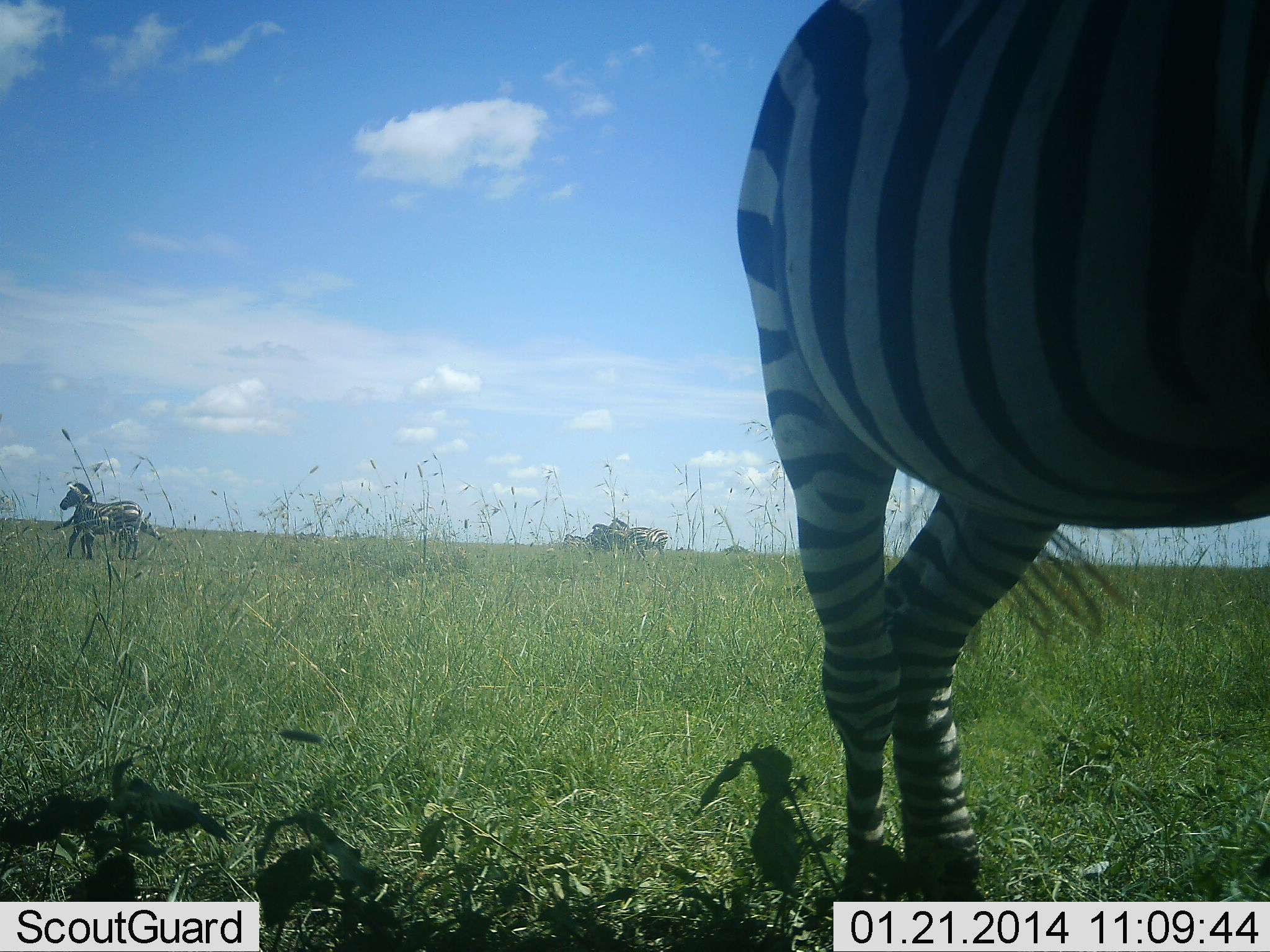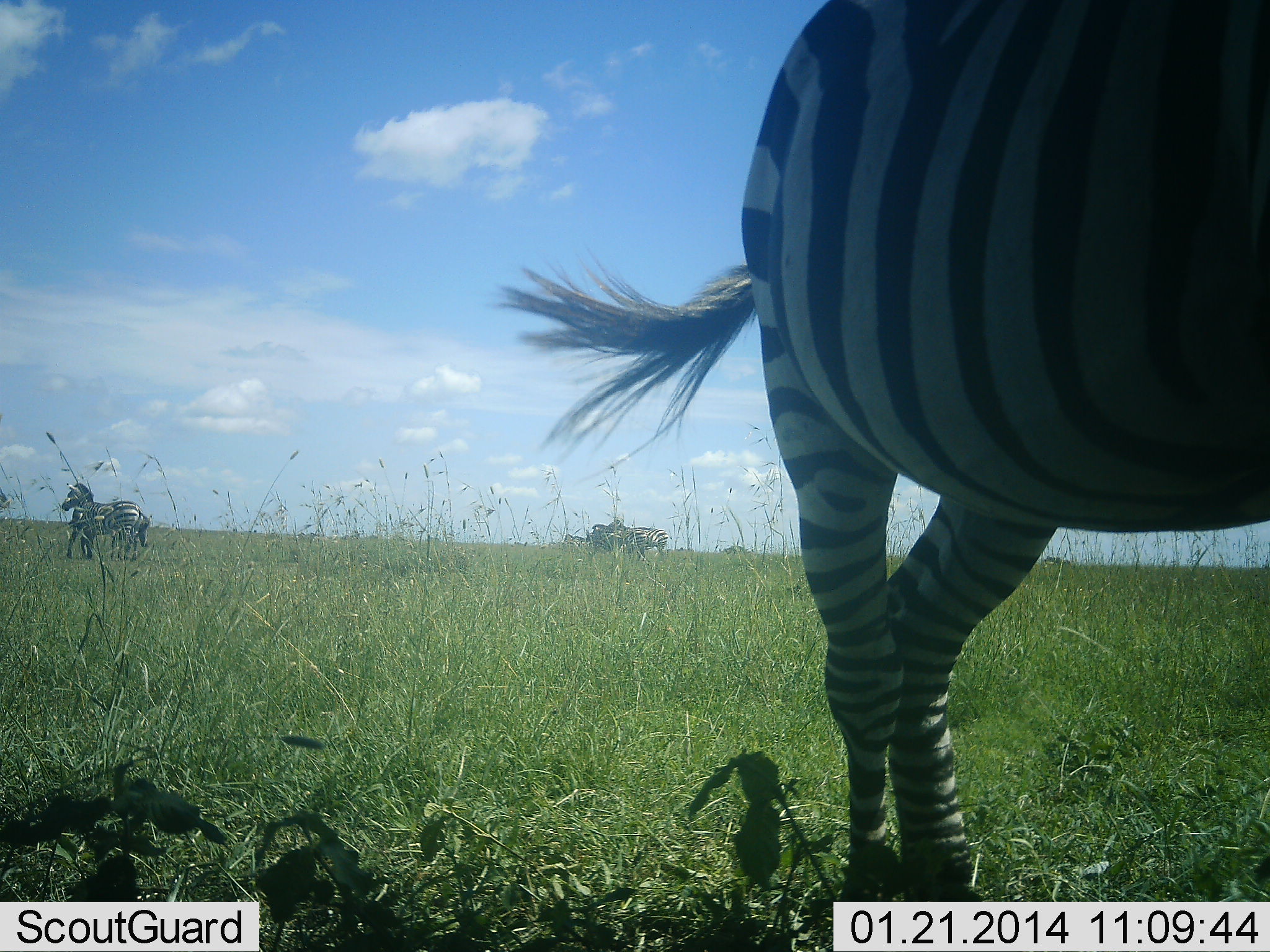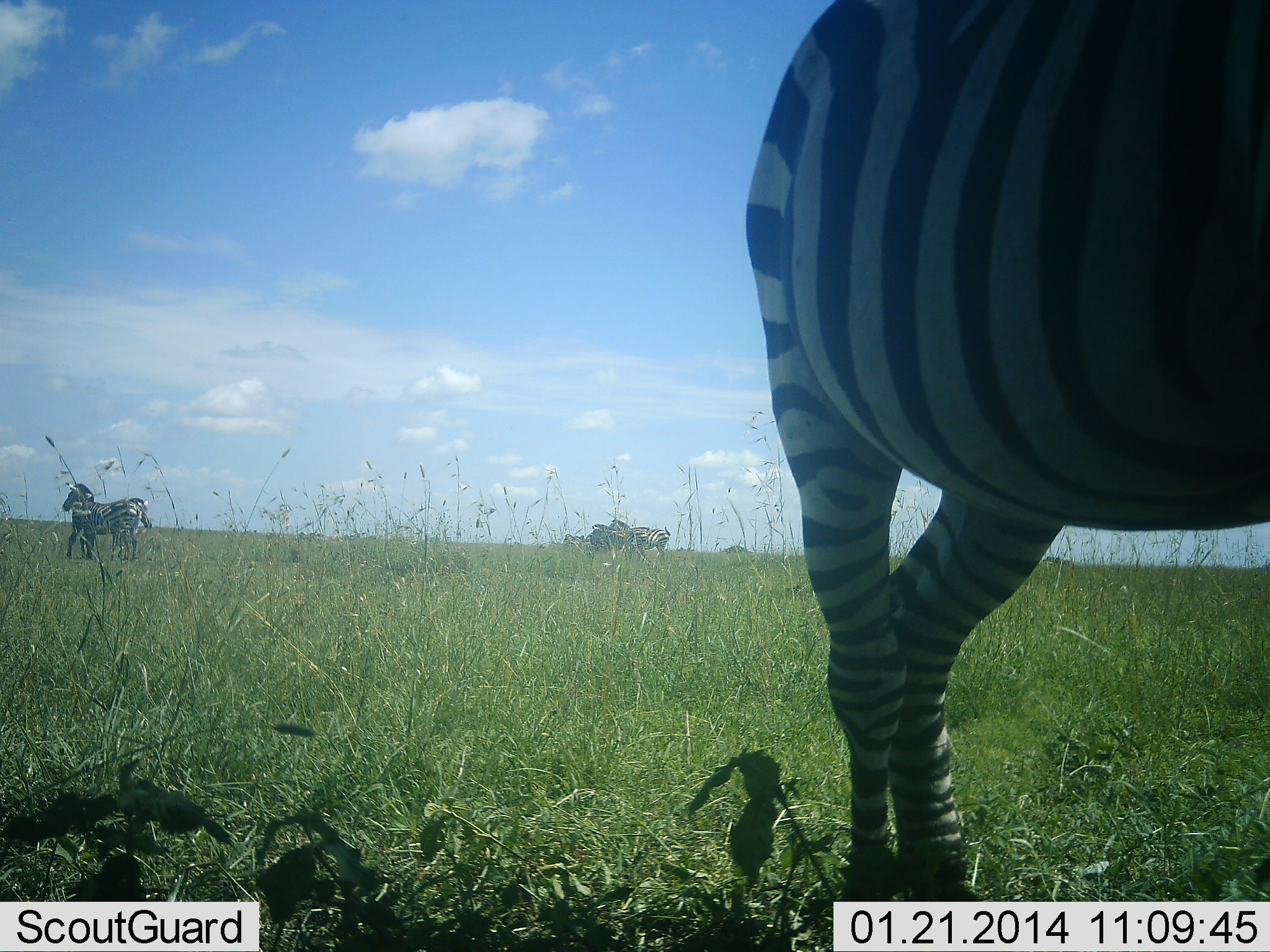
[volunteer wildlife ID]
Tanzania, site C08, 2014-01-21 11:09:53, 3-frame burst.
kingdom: Animalia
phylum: Chordata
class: Mammalia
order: Perissodactyla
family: Equidae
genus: Equus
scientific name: Equus quagga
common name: plains zebra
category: zebra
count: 6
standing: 70%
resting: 0%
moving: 30%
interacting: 20%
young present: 0%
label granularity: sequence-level